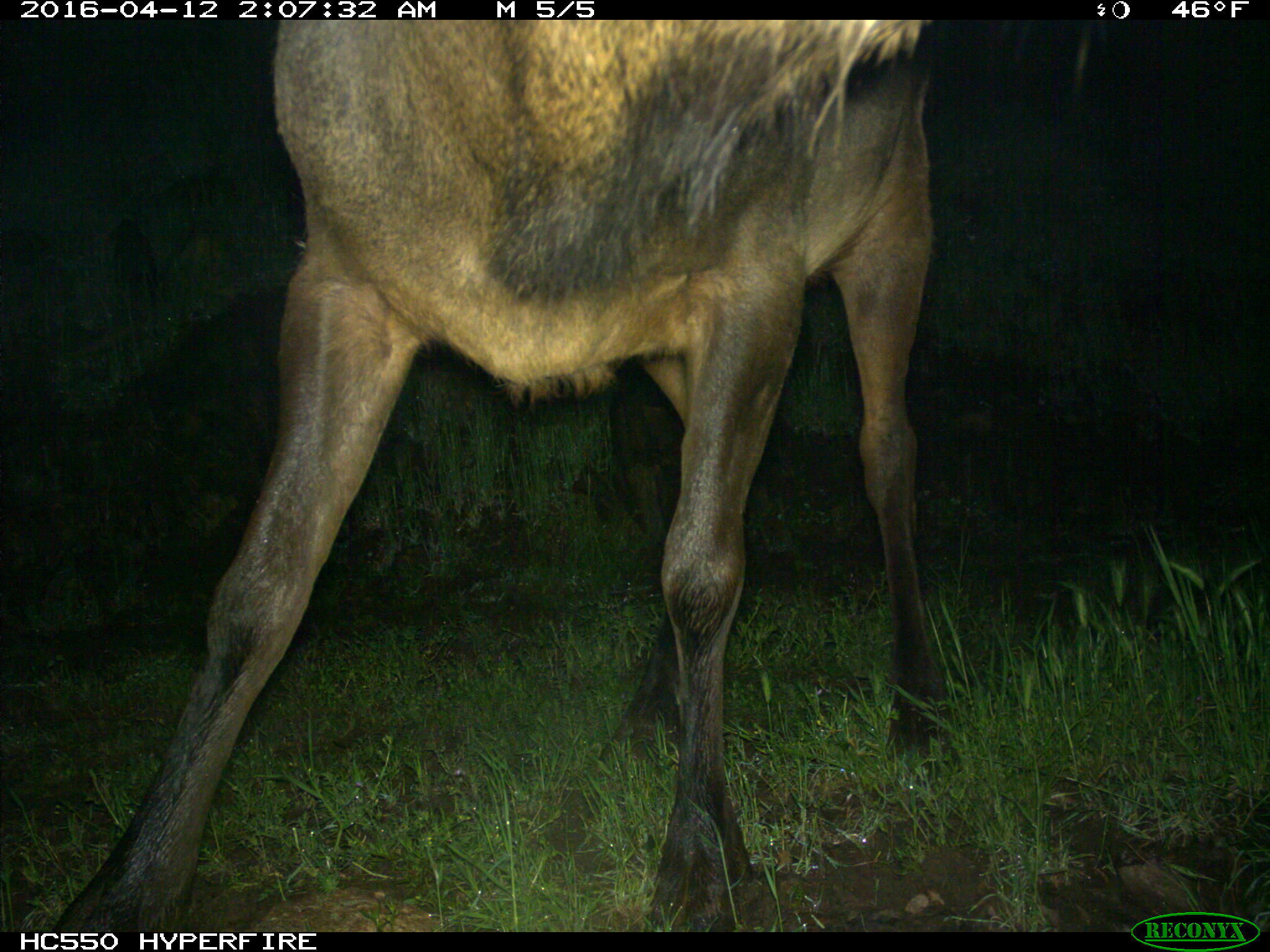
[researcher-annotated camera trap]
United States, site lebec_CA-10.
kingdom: Animalia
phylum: Chordata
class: Mammalia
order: Artiodactyla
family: Cervidae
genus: Cervus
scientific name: Cervus canadensis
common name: elk